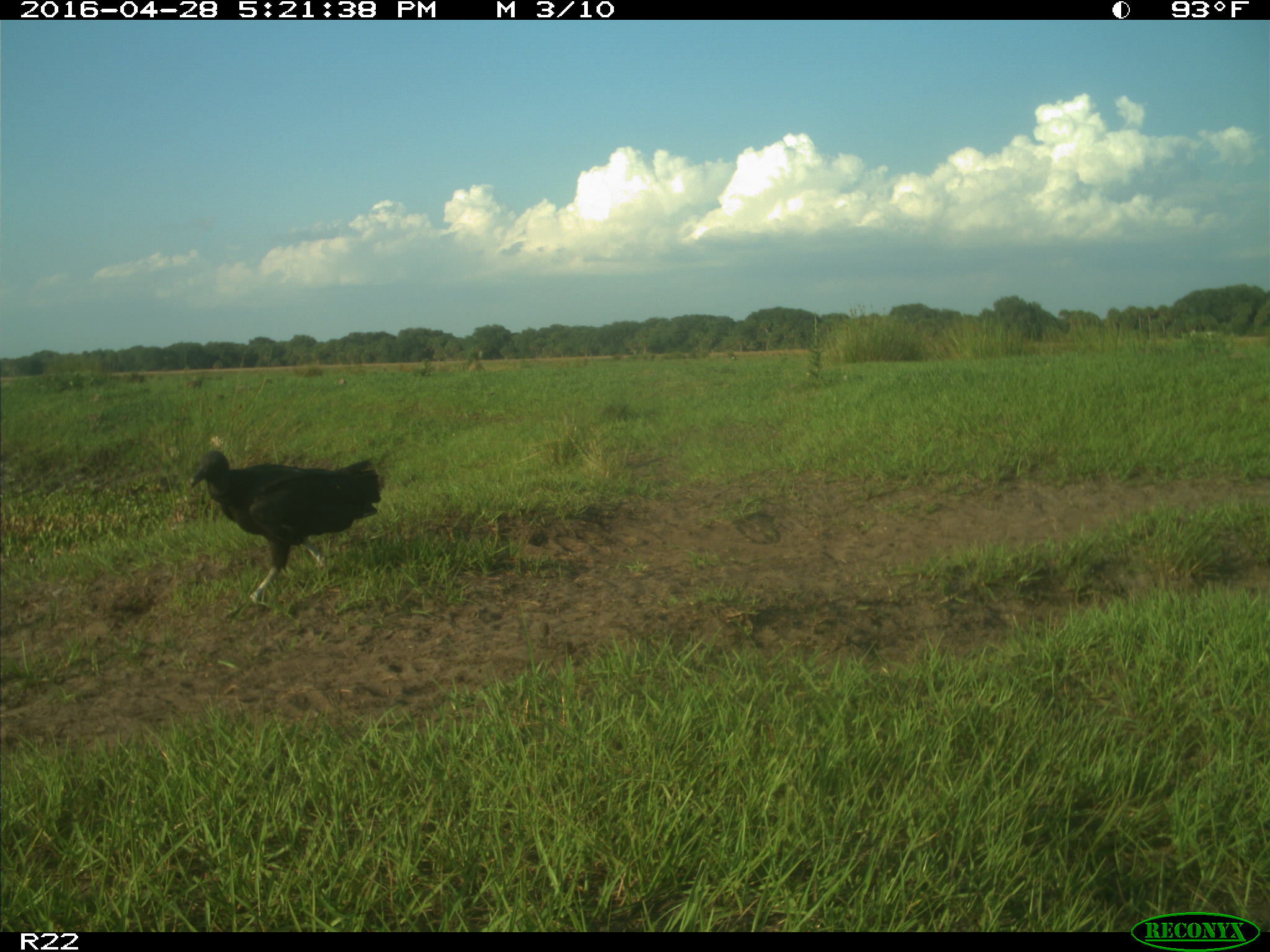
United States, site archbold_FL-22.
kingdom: Animalia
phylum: Chordata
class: Aves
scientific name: Aves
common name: birds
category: unidentified bird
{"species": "unidentified bird (birds) (Aves)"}